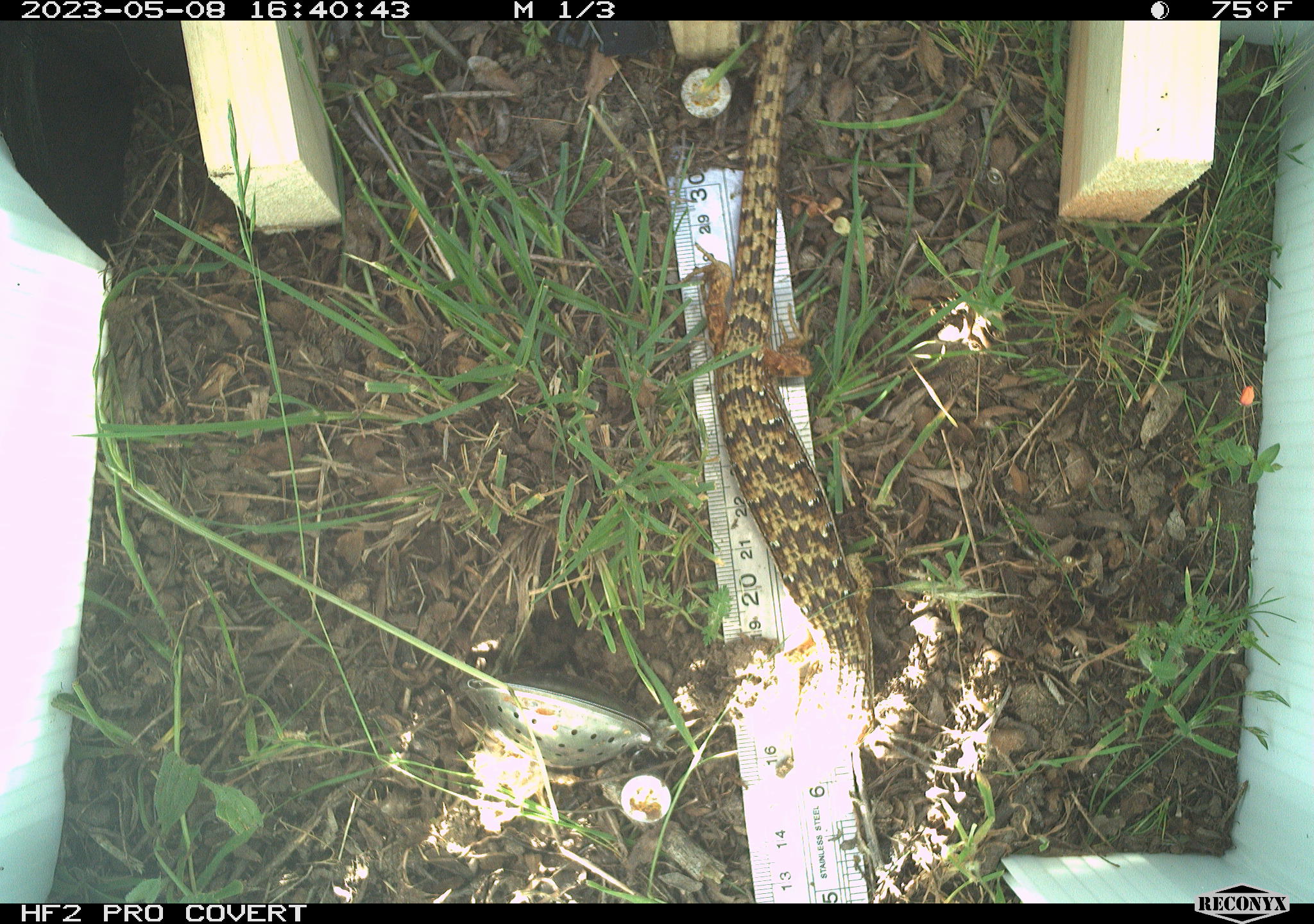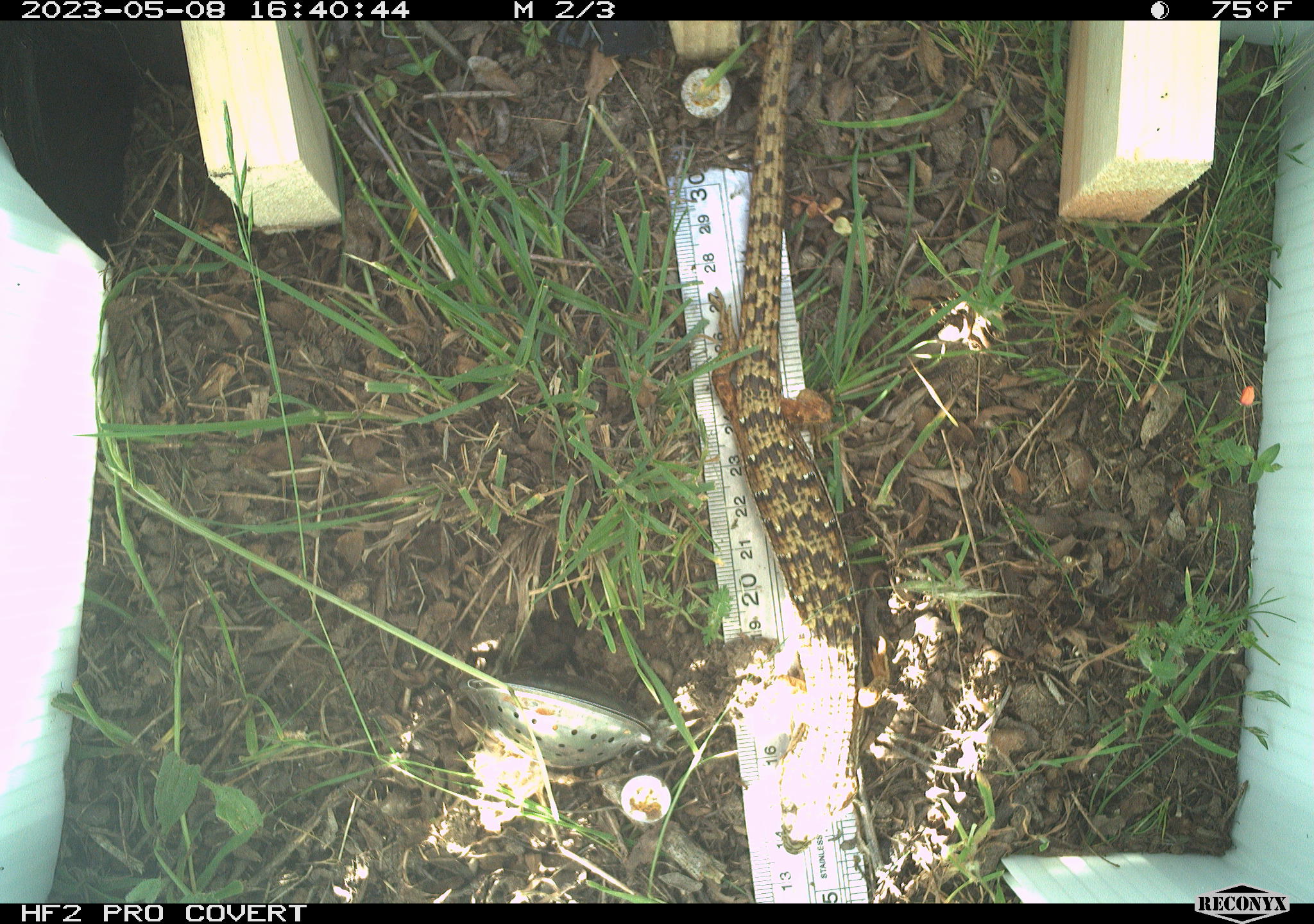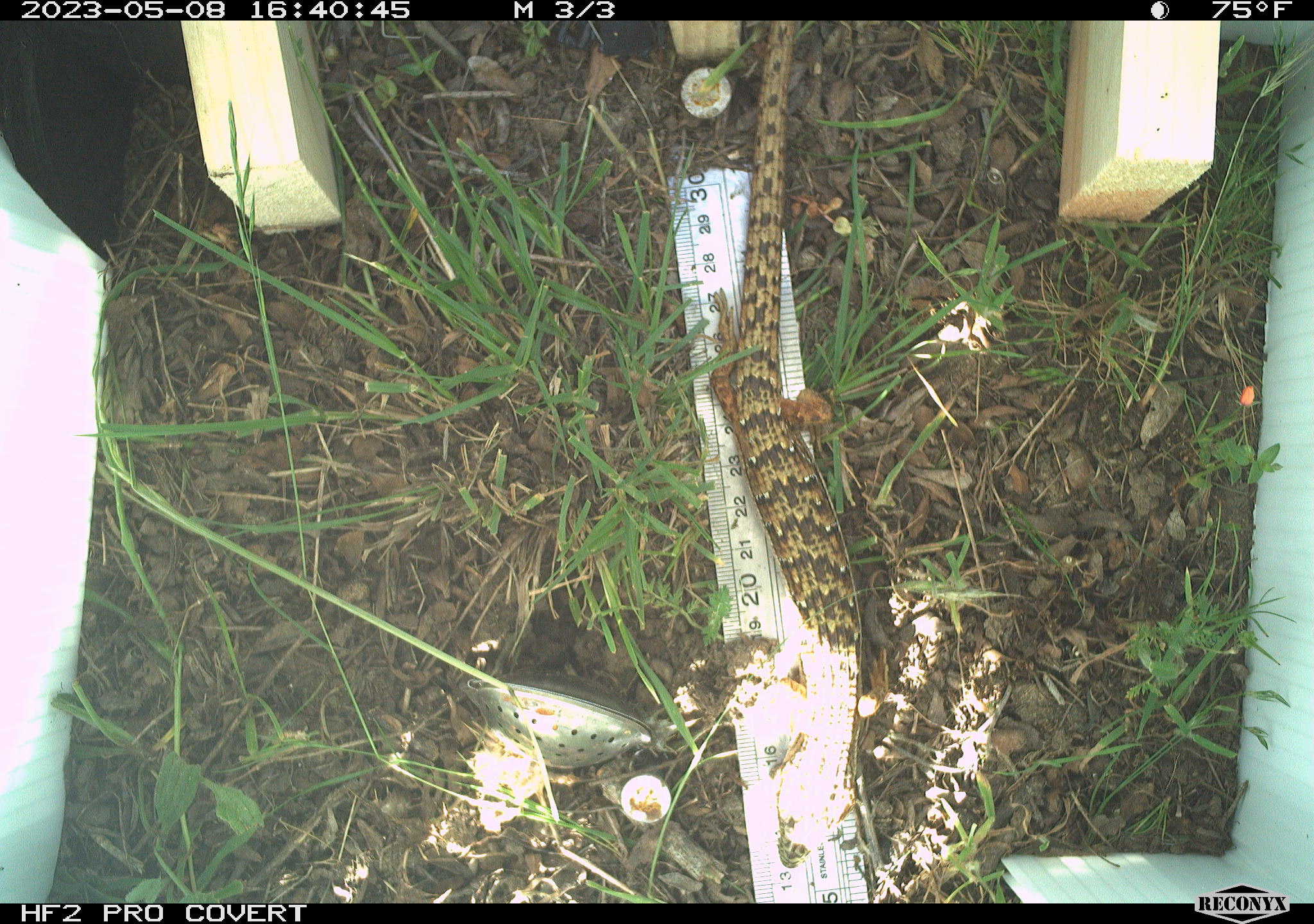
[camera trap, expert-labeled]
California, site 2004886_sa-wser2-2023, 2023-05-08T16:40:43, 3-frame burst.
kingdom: Animalia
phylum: Chordata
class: Reptilia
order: Squamata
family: Anguidae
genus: Elgaria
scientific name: Elgaria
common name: alligator lizards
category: elgaria species